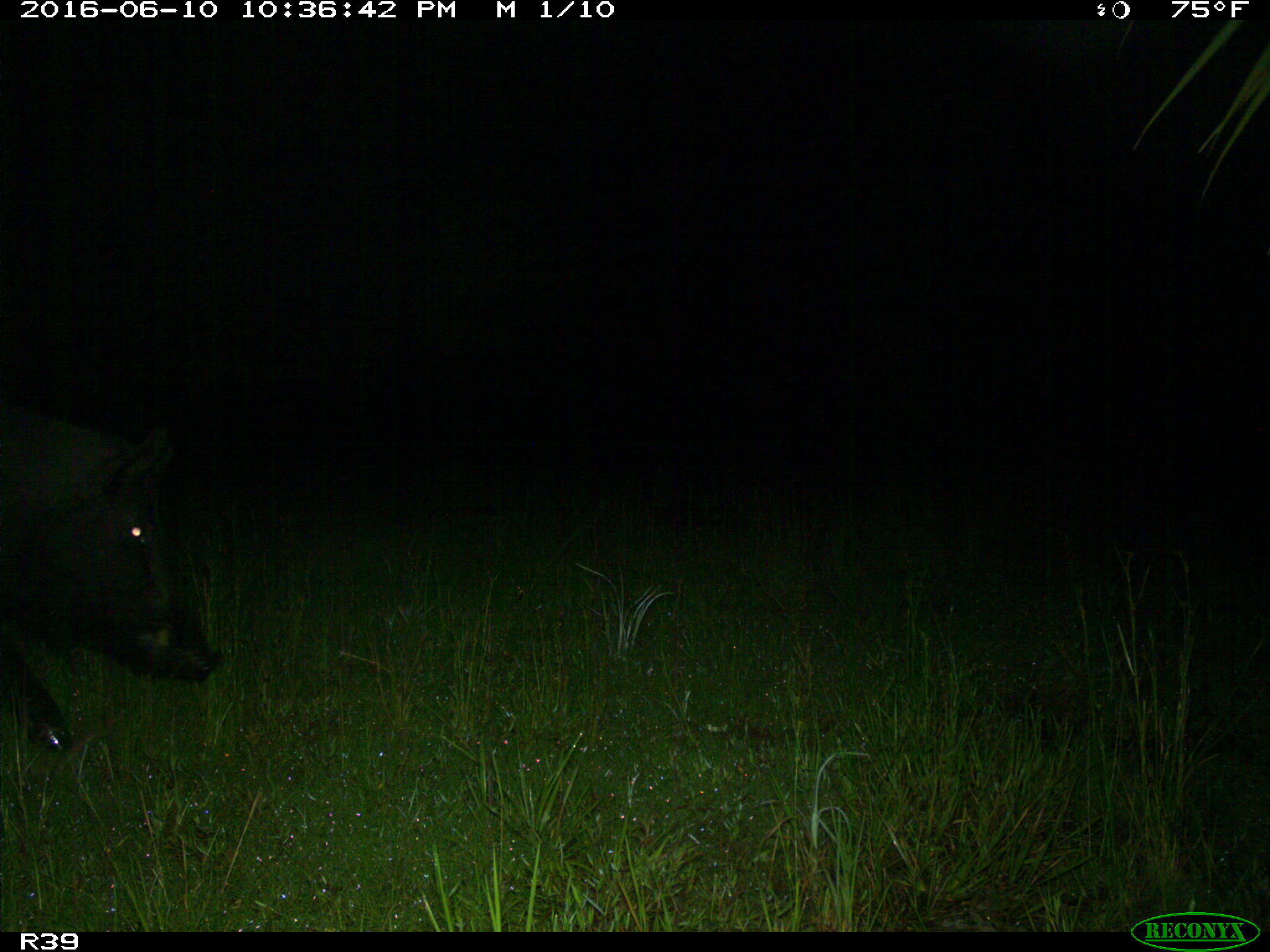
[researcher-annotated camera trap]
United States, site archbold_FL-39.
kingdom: Animalia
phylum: Chordata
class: Mammalia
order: Artiodactyla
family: Suidae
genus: Sus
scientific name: Sus scrofa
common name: wild boar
Sus scrofa (wild boar).